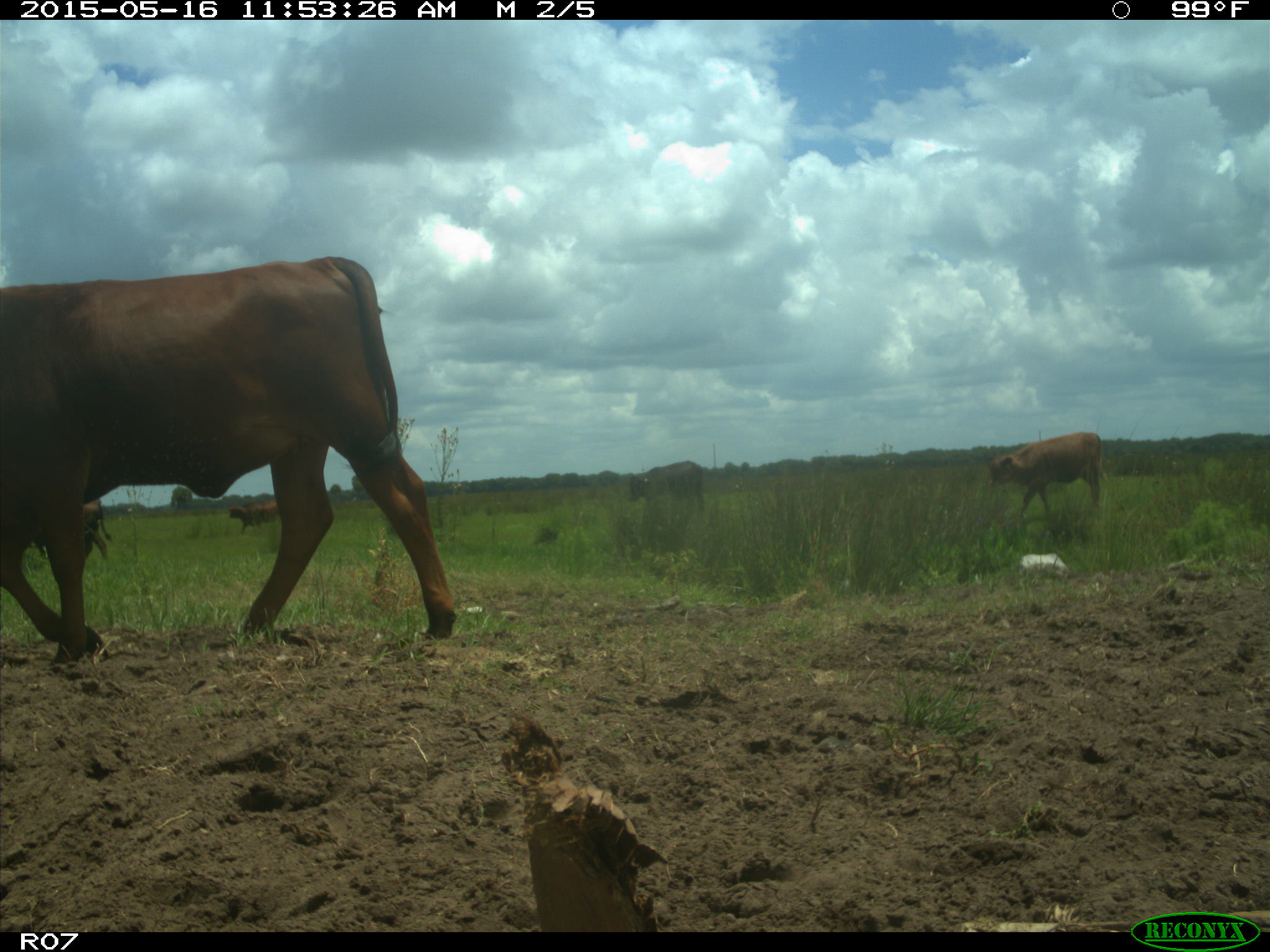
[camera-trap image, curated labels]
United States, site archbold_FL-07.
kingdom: Animalia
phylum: Chordata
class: Mammalia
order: Artiodactyla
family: Bovidae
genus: Bos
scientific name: Bos taurus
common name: domestic cow